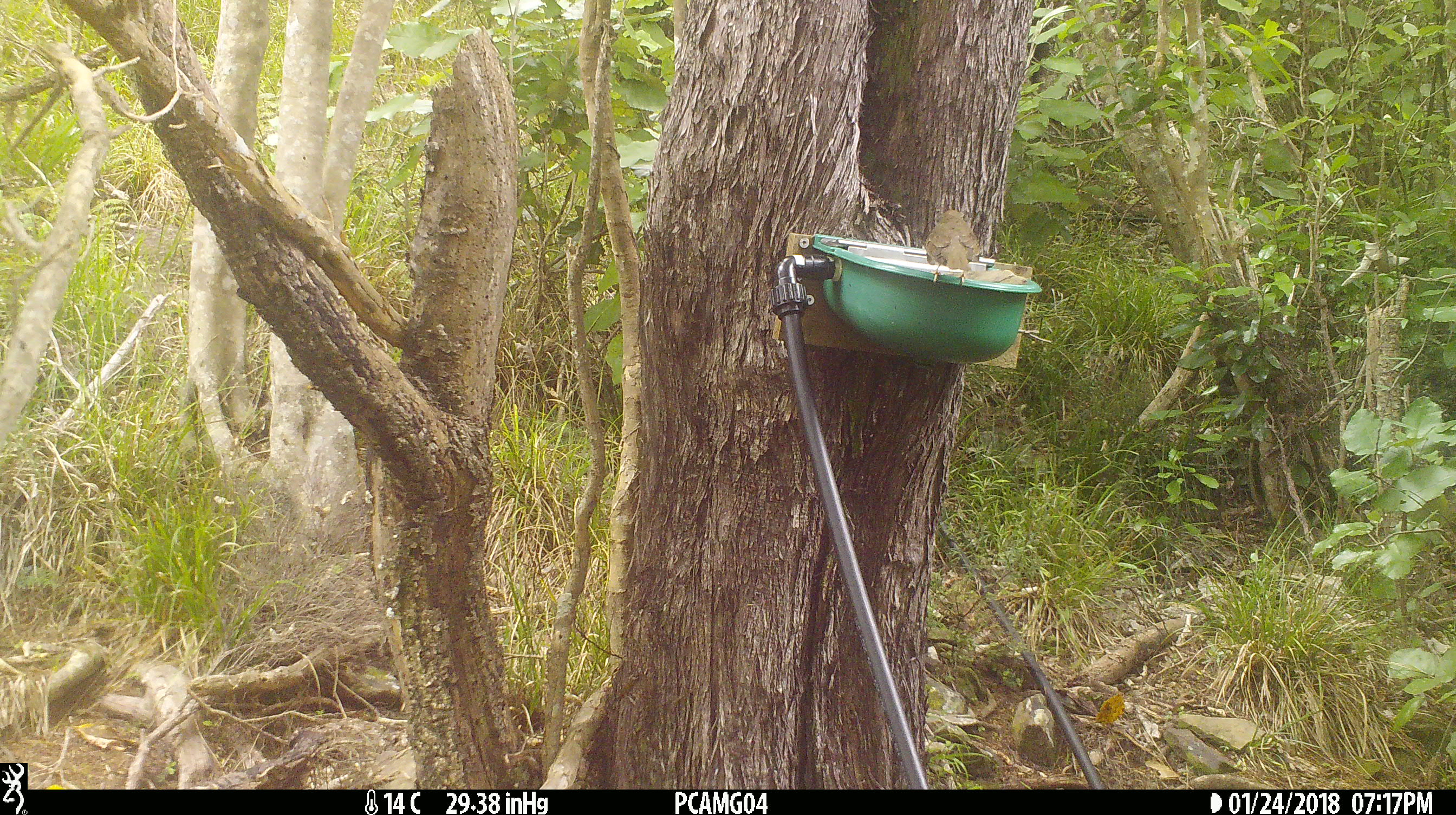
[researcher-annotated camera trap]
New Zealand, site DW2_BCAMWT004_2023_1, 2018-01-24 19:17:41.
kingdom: Animalia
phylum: Chordata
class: Aves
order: Passeriformes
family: Turdidae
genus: Turdus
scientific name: Turdus philomelos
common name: song thrush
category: thrush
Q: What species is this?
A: Thrush (song thrush) (Turdus philomelos).